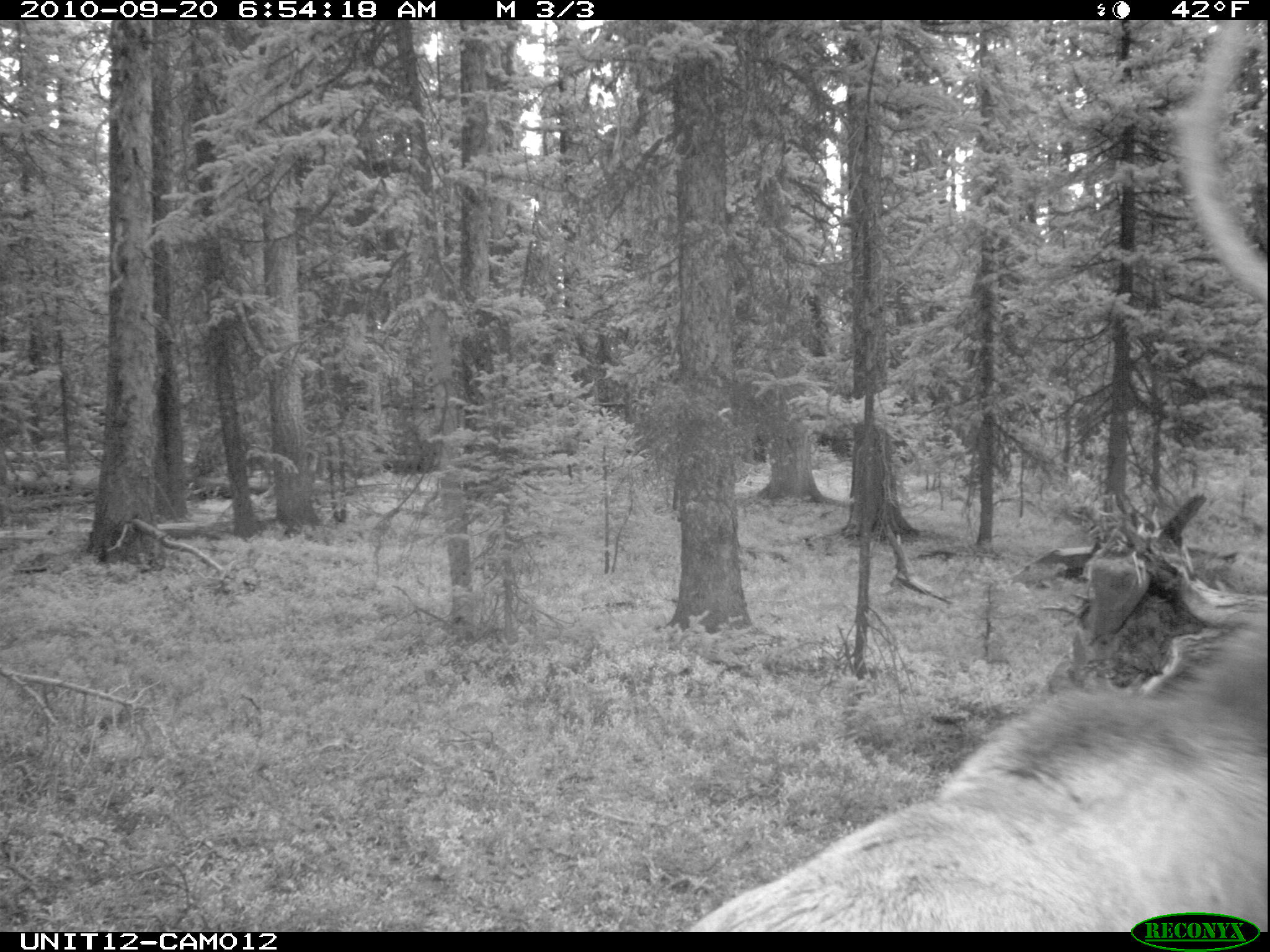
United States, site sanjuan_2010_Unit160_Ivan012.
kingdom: Animalia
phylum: Chordata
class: Mammalia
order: Artiodactyla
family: Cervidae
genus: Cervus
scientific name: Cervus elaphus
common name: red deer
Cervus elaphus (red deer).